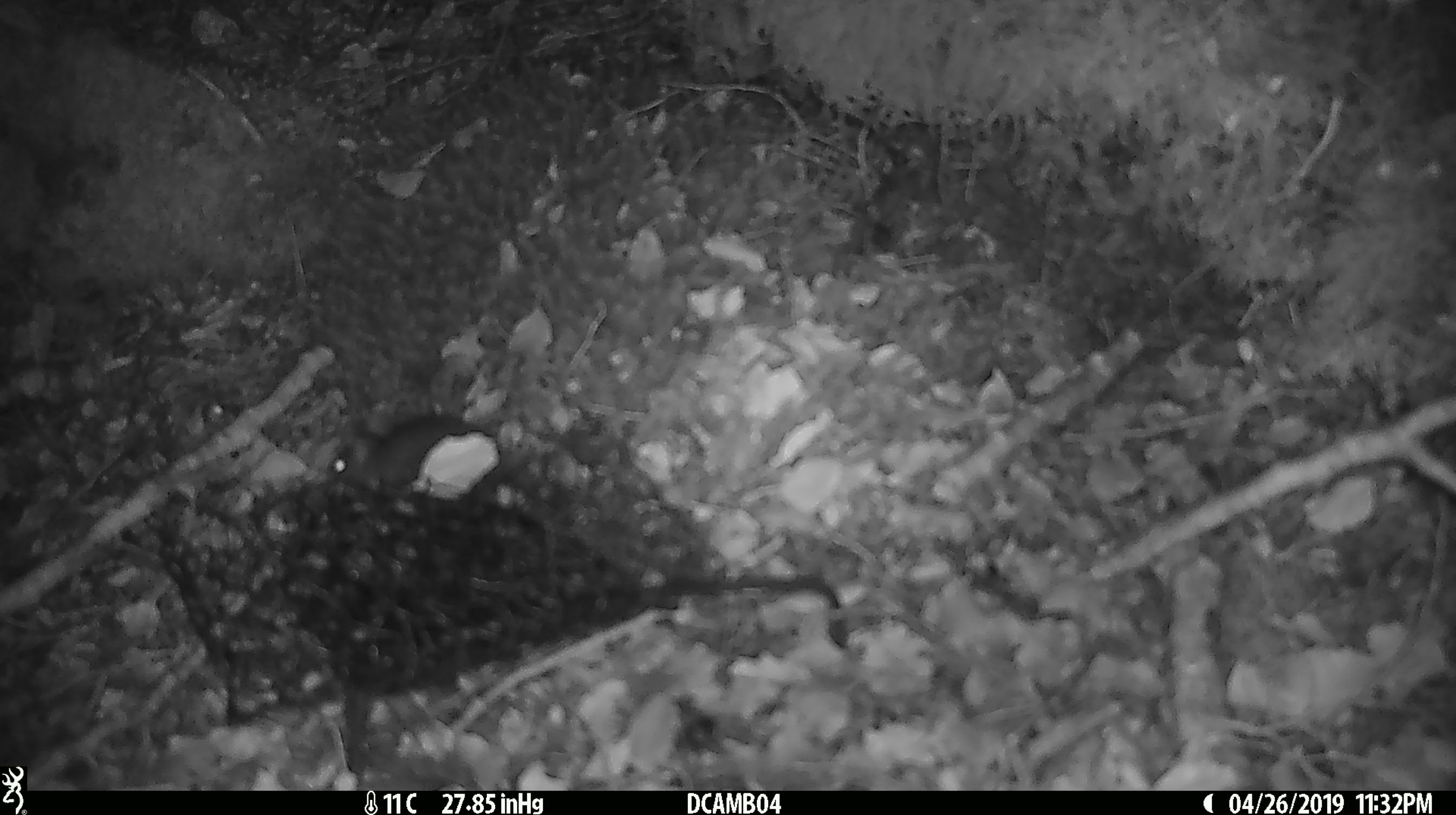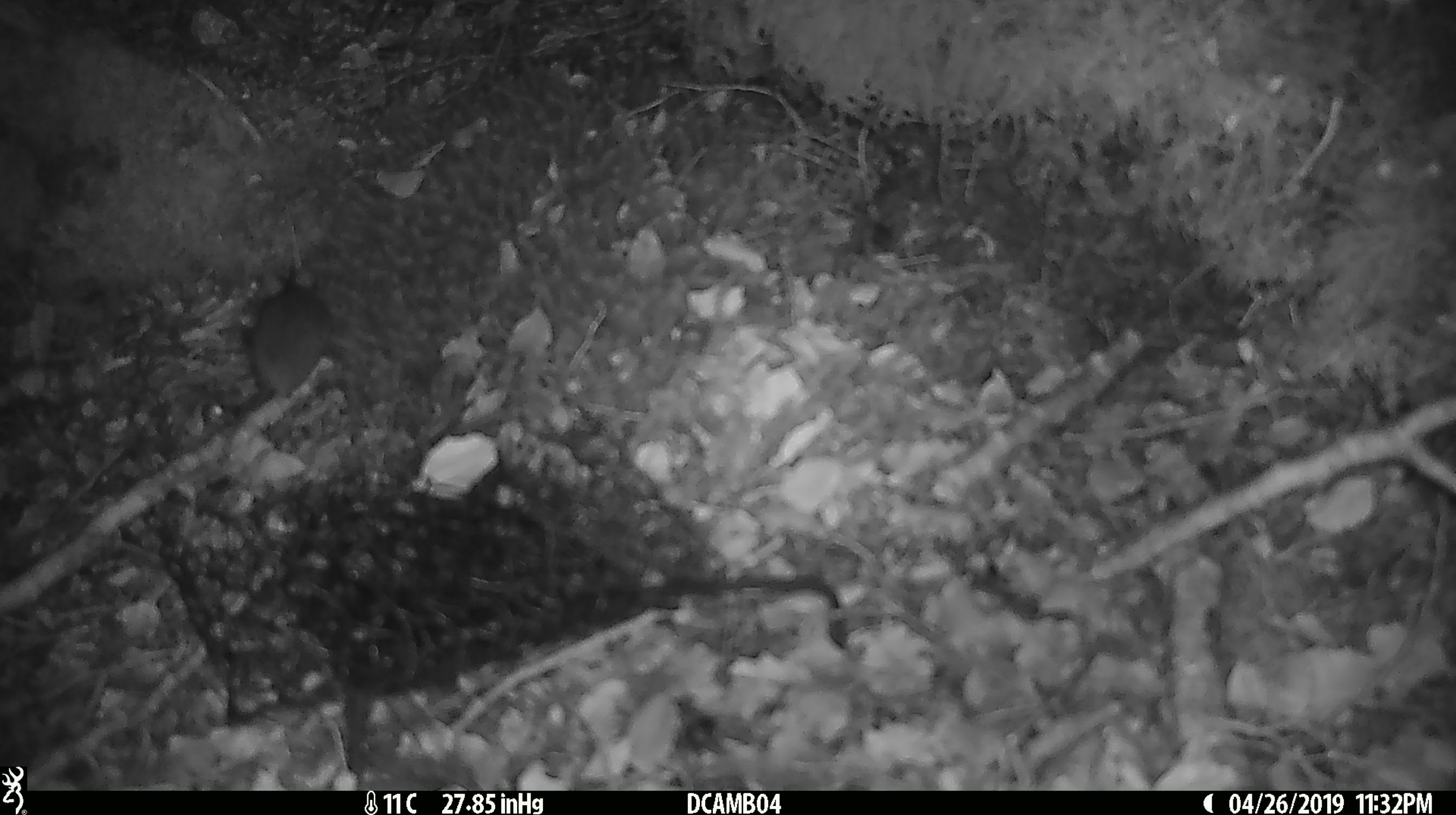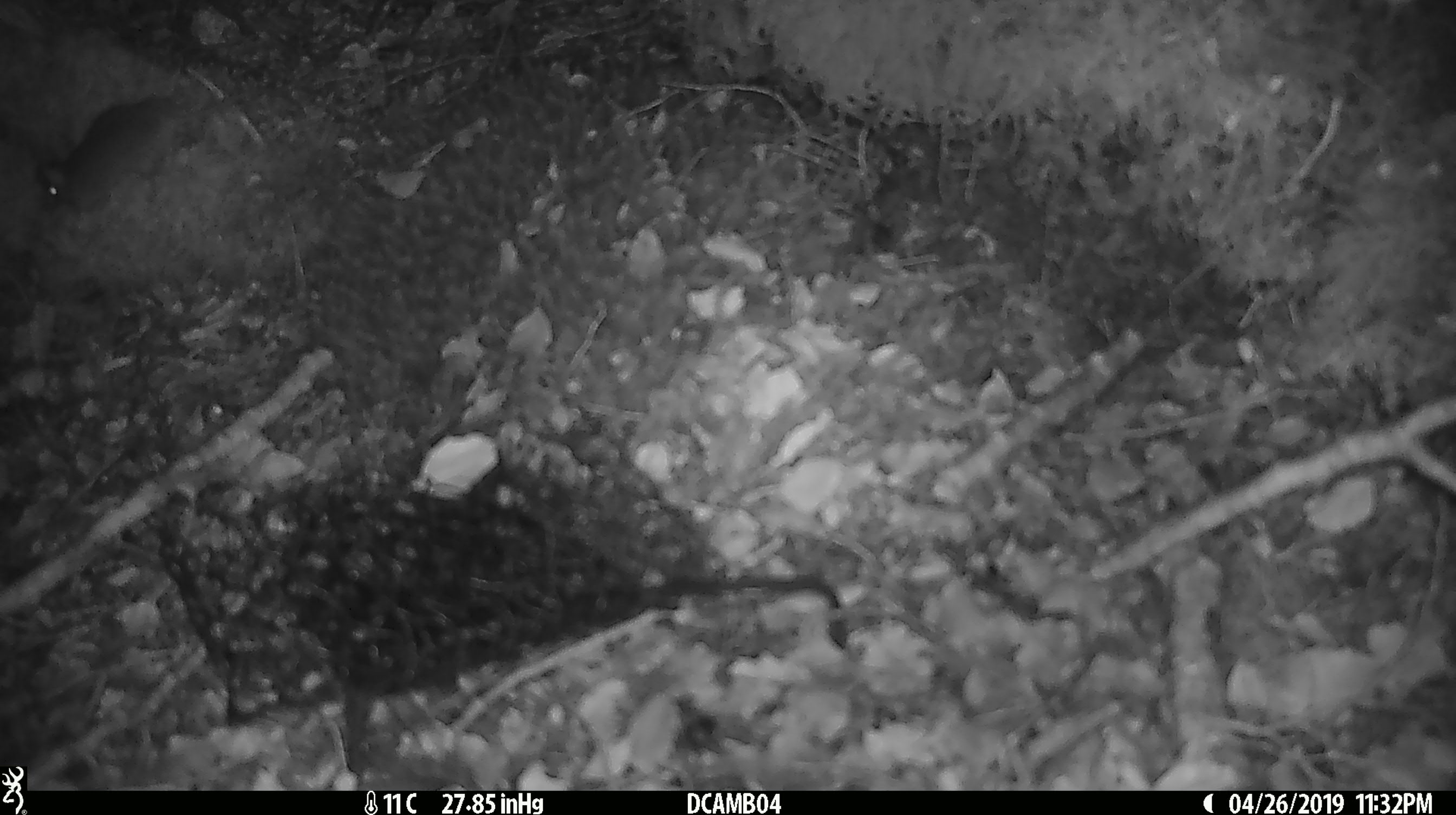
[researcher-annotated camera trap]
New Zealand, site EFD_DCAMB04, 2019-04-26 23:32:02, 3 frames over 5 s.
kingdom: Animalia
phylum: Chordata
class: Mammalia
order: Rodentia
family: Muridae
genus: Mus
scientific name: Mus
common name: mouse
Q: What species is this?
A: Mouse (Mus).